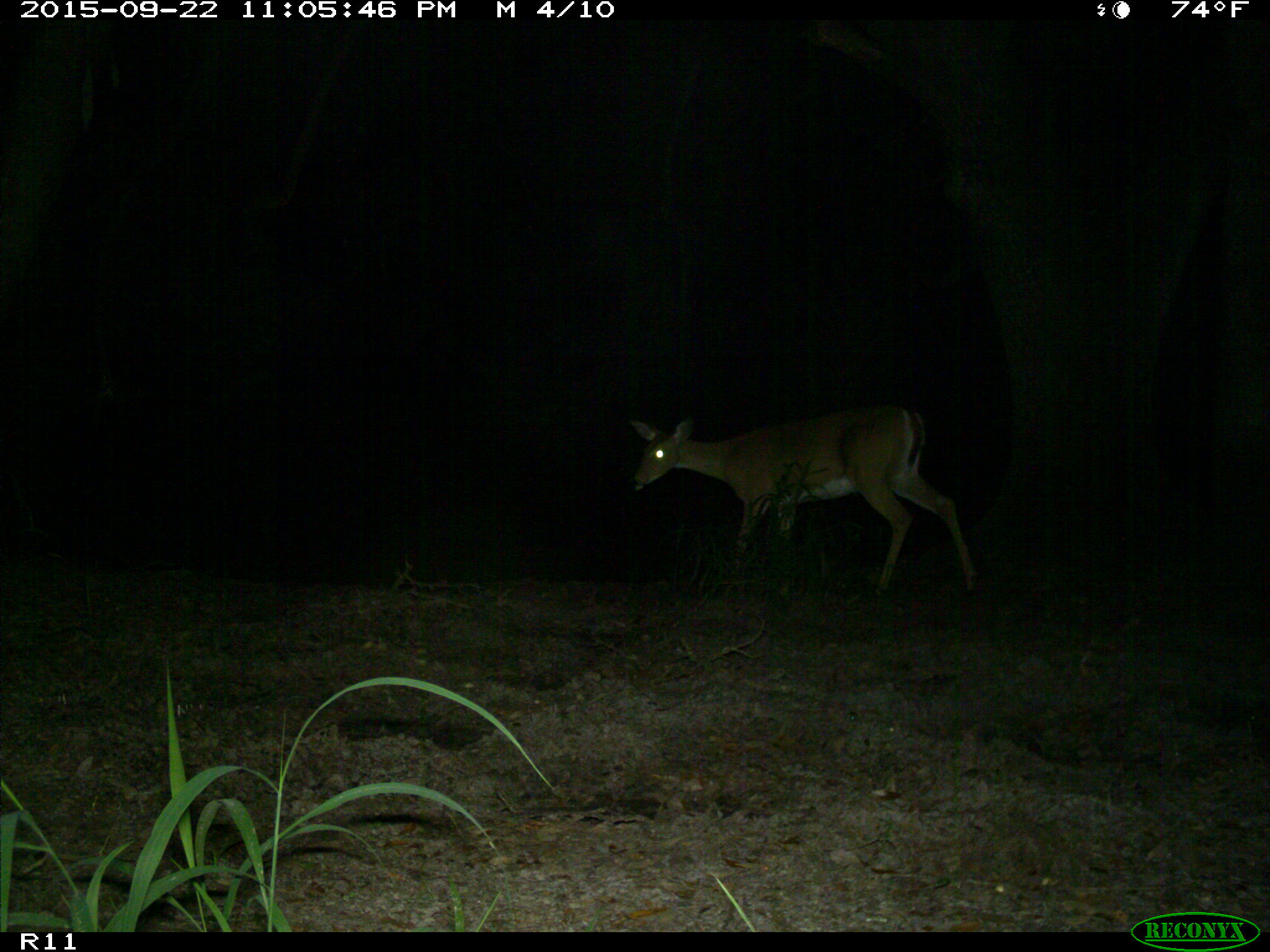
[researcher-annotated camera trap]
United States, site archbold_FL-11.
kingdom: Animalia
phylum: Chordata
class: Mammalia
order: Artiodactyla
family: Cervidae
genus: Odocoileus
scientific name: Odocoileus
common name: deer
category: unidentified deer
Unidentified deer (deer) (Odocoileus).